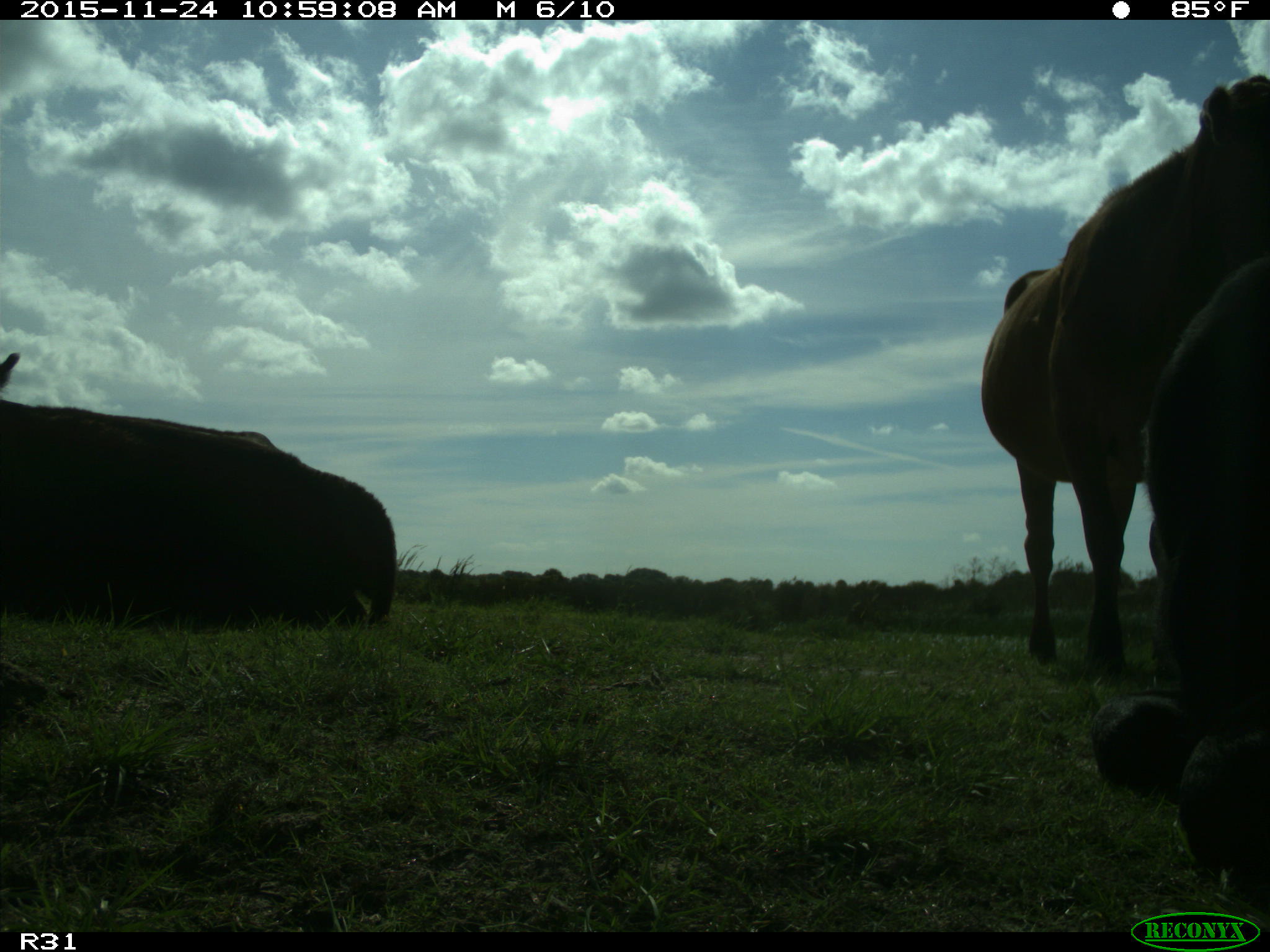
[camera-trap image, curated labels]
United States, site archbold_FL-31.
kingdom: Animalia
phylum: Chordata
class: Mammalia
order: Artiodactyla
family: Bovidae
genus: Bos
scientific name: Bos taurus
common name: domestic cow